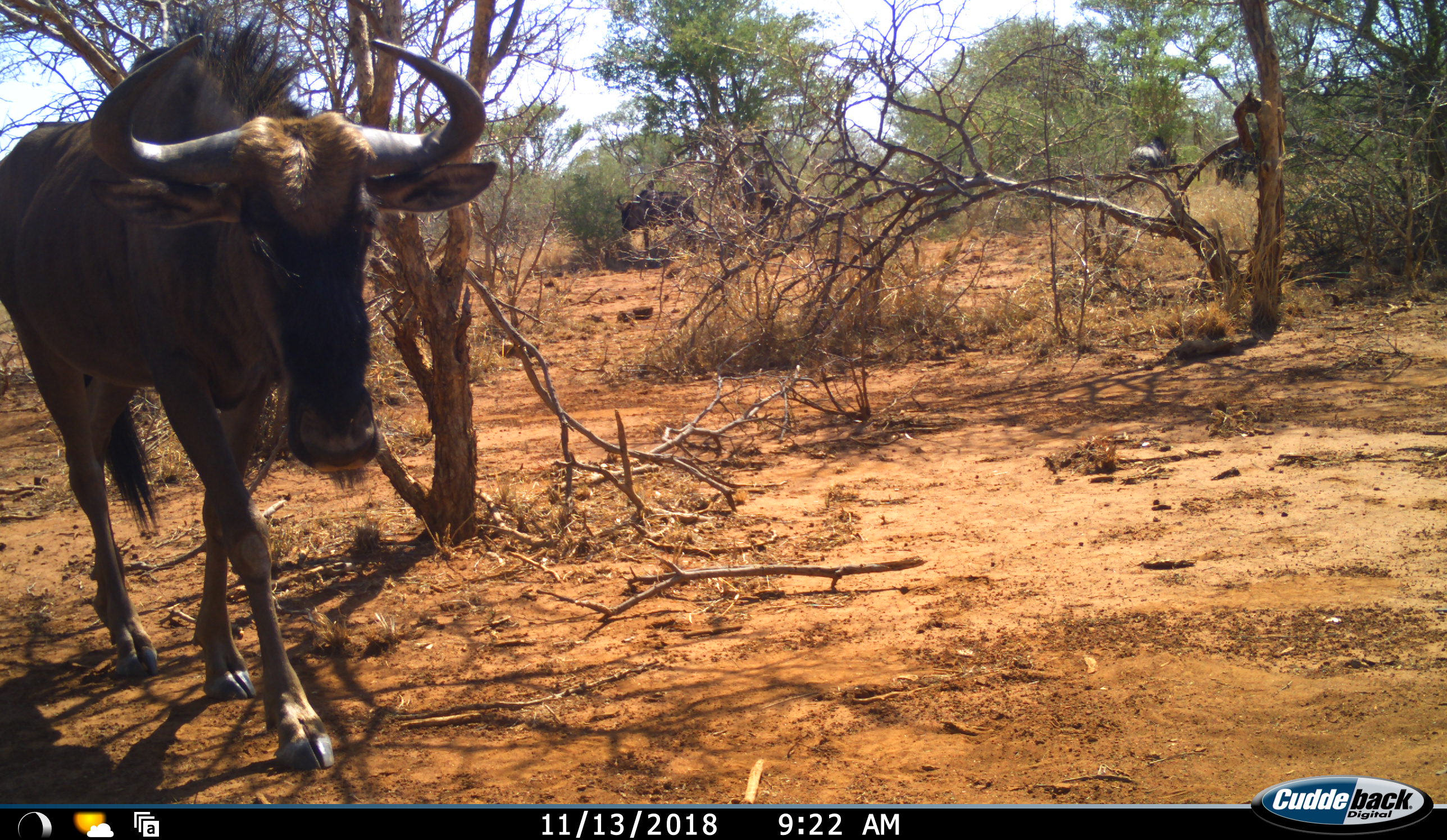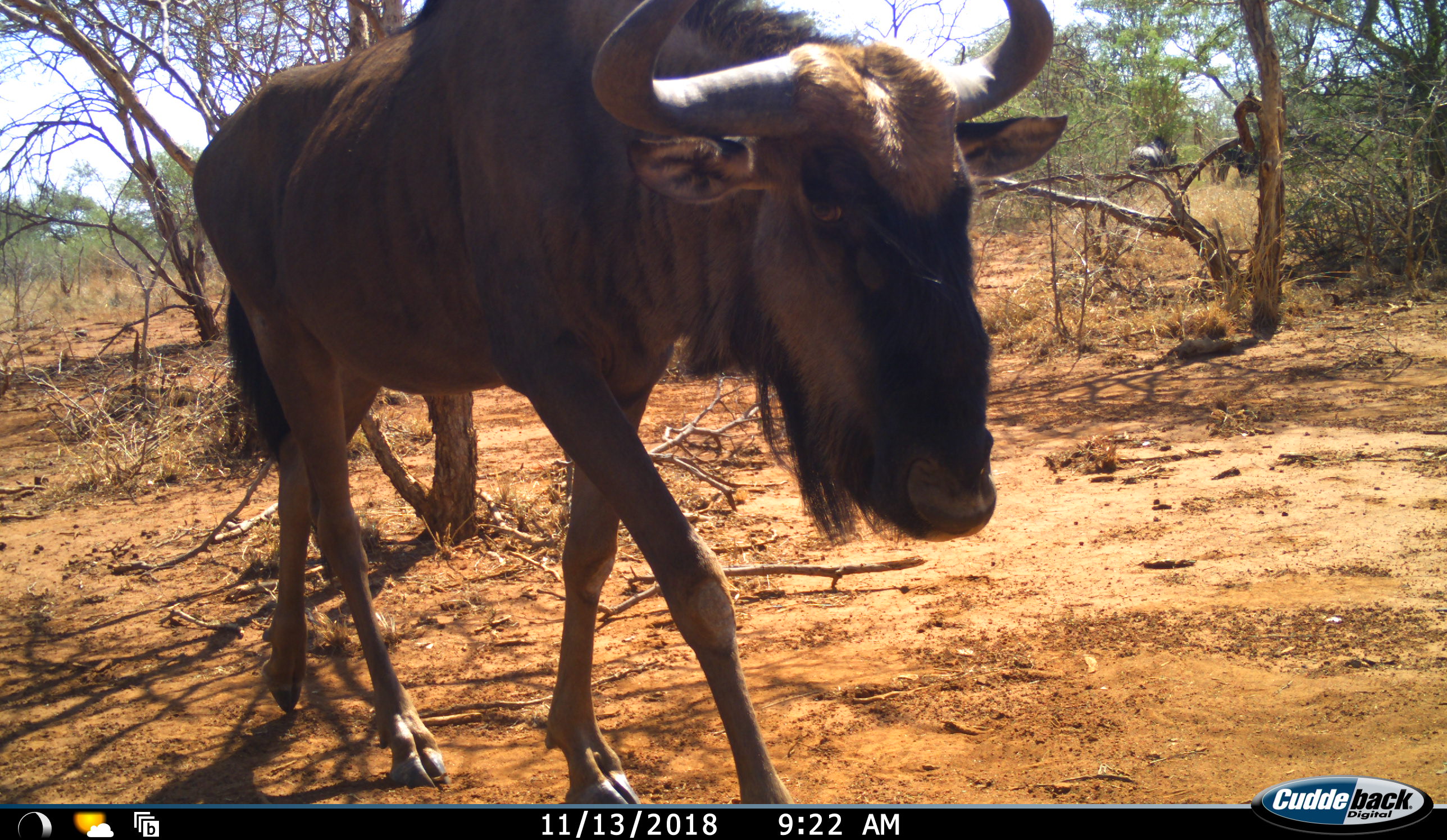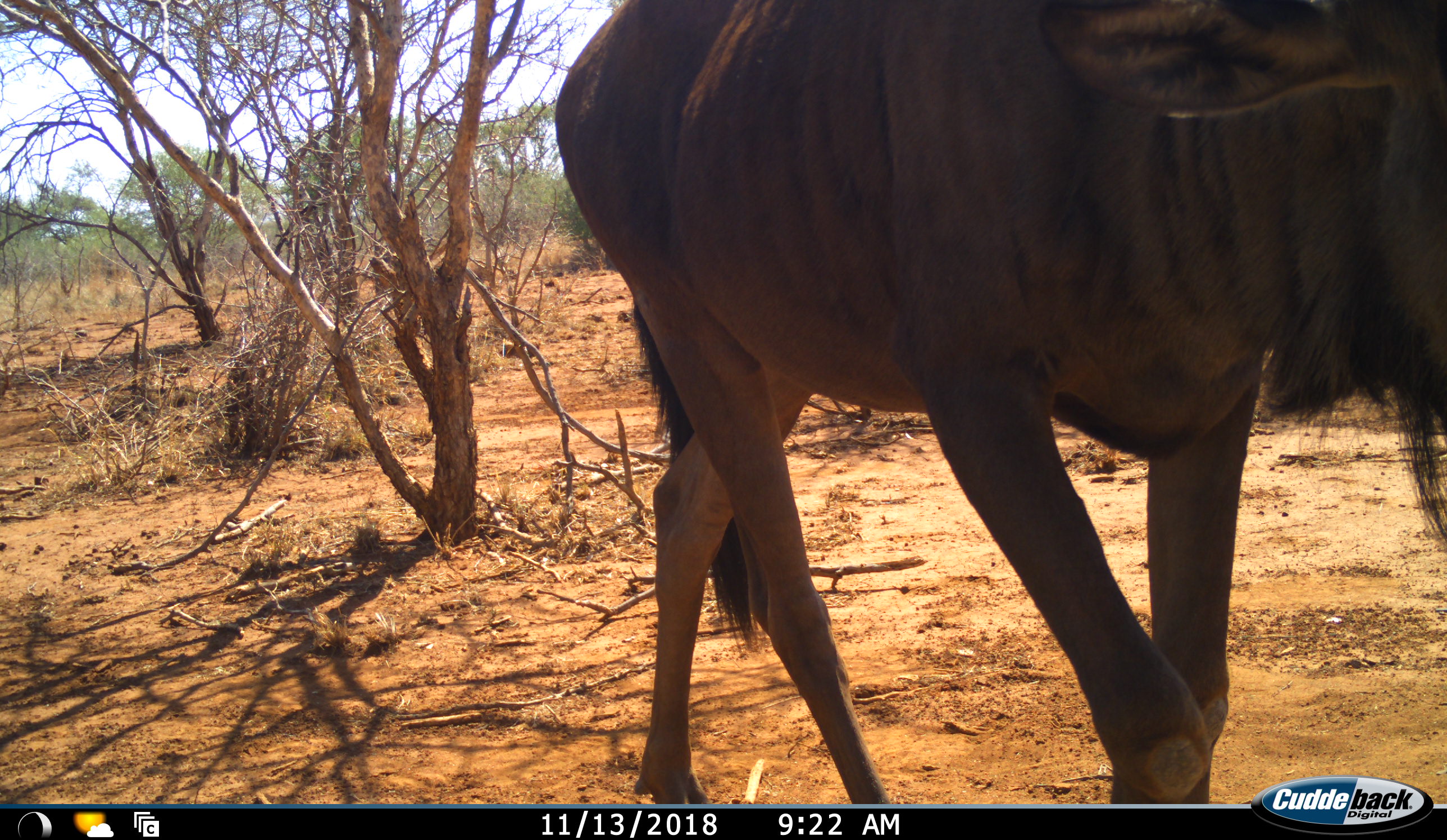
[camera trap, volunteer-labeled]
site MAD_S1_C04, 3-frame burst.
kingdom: Animalia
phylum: Chordata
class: Mammalia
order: Artiodactyla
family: Bovidae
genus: Connochaetes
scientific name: Connochaetes taurinus taurinus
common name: blue wildebeest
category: wildebeestblue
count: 3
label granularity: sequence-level